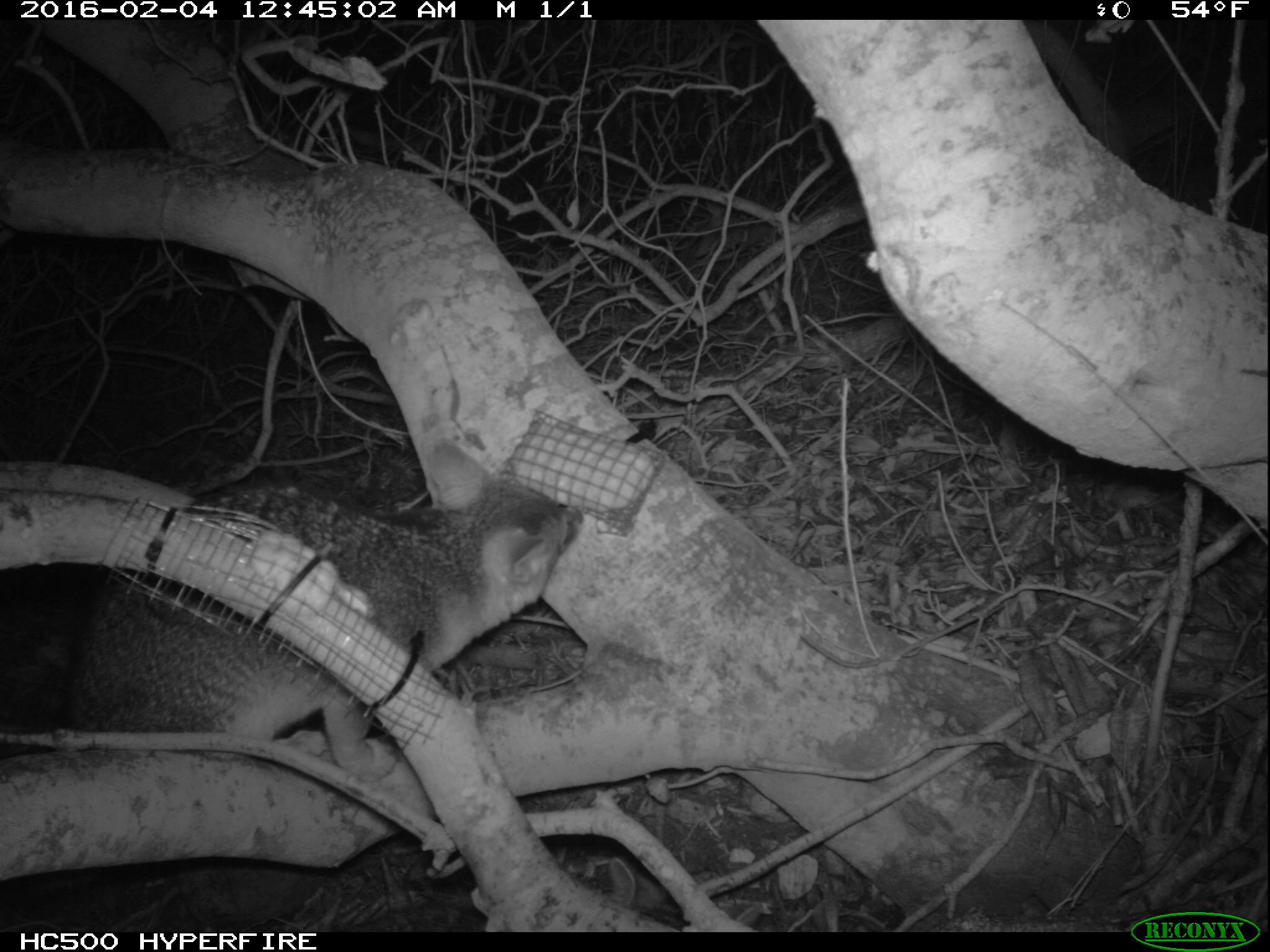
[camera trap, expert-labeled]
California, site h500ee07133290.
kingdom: Animalia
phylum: Chordata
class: Mammalia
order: Carnivora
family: Canidae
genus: Urocyon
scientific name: Urocyon littoralis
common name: island fox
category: fox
Fox (island fox) (Urocyon littoralis).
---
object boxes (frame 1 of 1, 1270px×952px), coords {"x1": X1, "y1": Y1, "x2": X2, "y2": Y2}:
fox: {"x1": 60, "y1": 438, "x2": 582, "y2": 780}